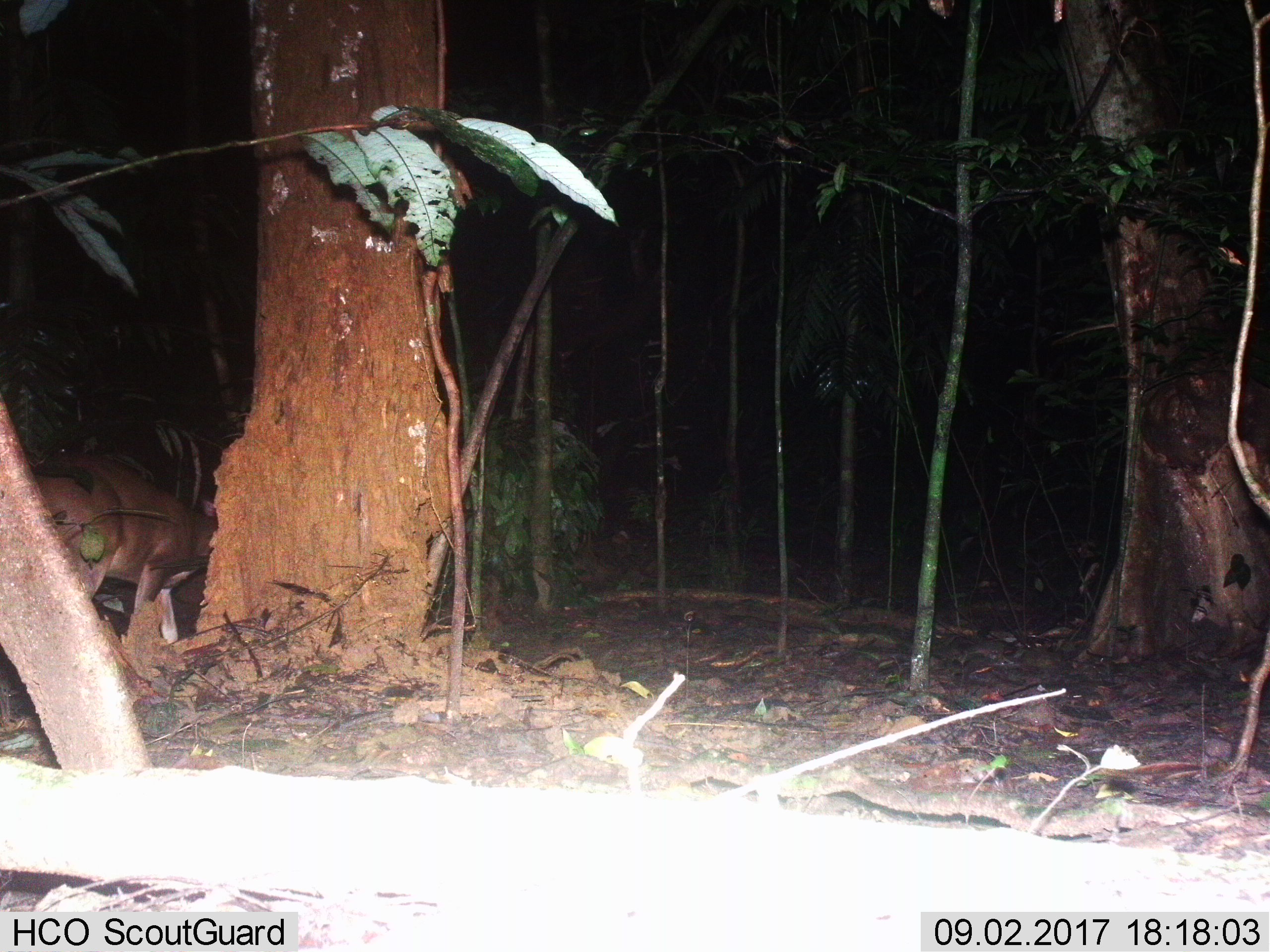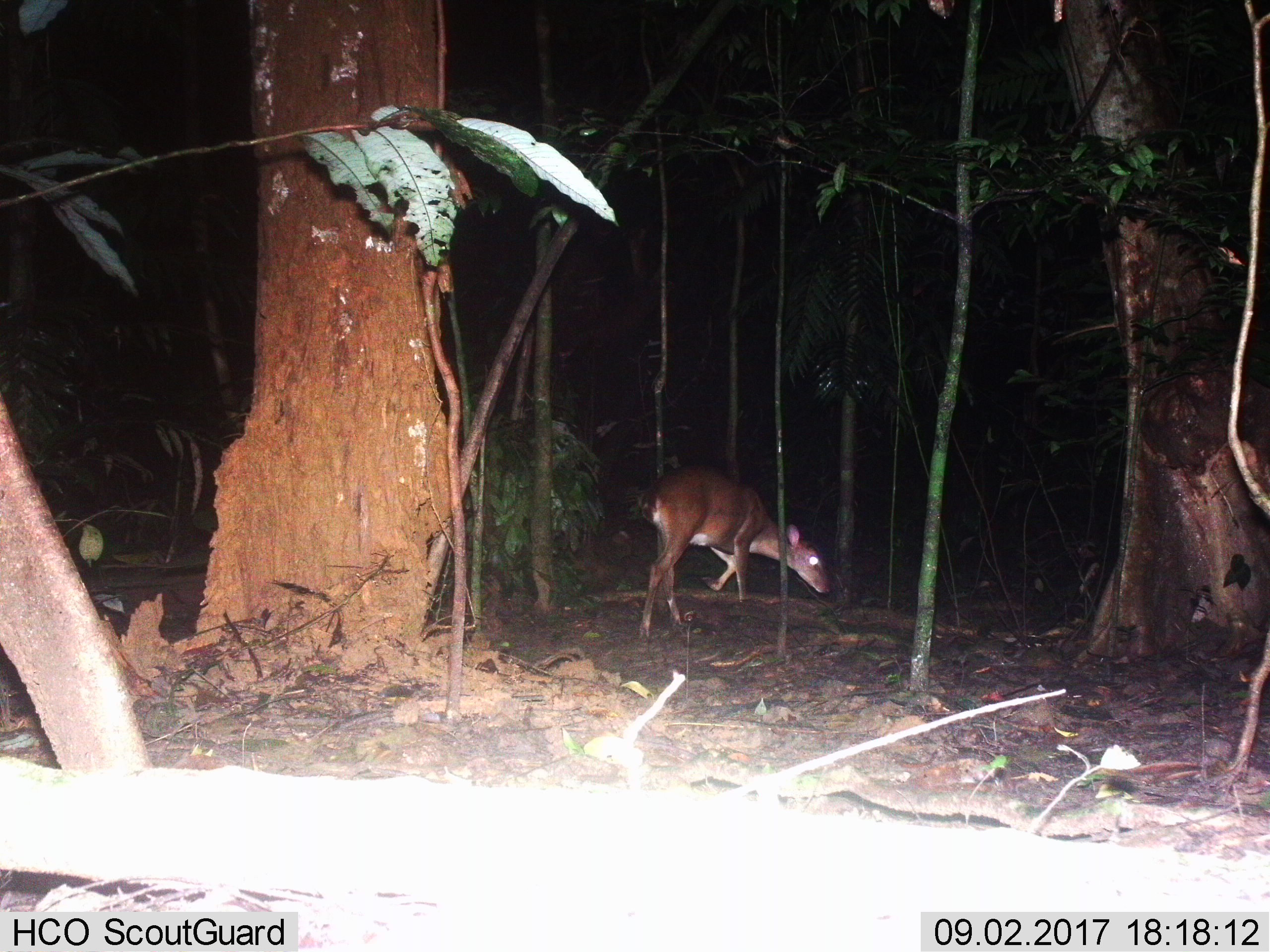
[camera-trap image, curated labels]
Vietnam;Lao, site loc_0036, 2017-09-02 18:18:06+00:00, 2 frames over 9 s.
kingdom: Animalia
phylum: Chordata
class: Mammalia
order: Artiodactyla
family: Cervidae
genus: Muntiacus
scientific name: Muntiacus vuquangensis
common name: large-antlered muntjac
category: large antlered muntjac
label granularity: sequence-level